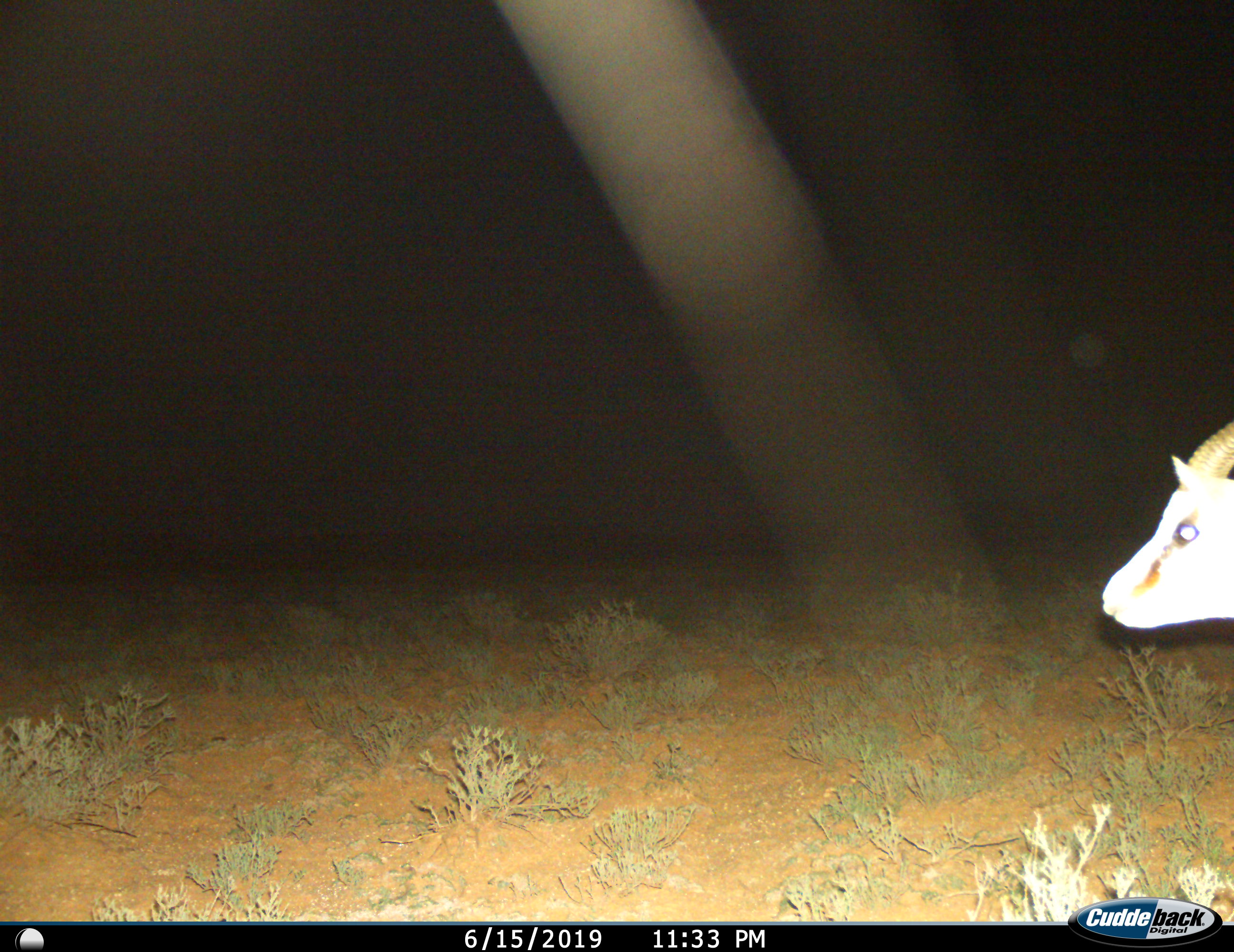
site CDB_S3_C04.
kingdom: Animalia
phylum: Chordata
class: Mammalia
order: Artiodactyla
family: Bovidae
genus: Antidorcas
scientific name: Antidorcas marsupialis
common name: springbok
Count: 1.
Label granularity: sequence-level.